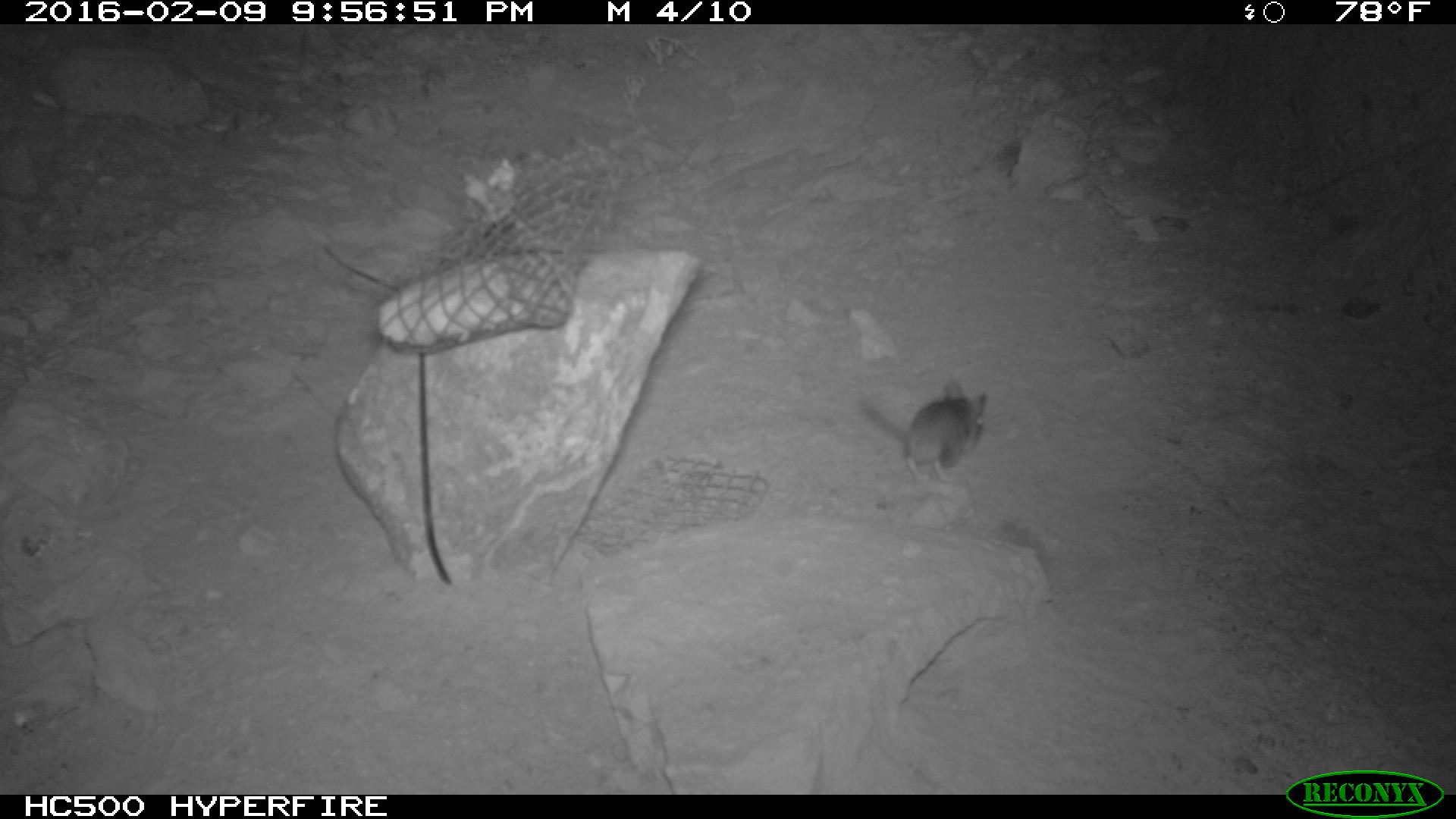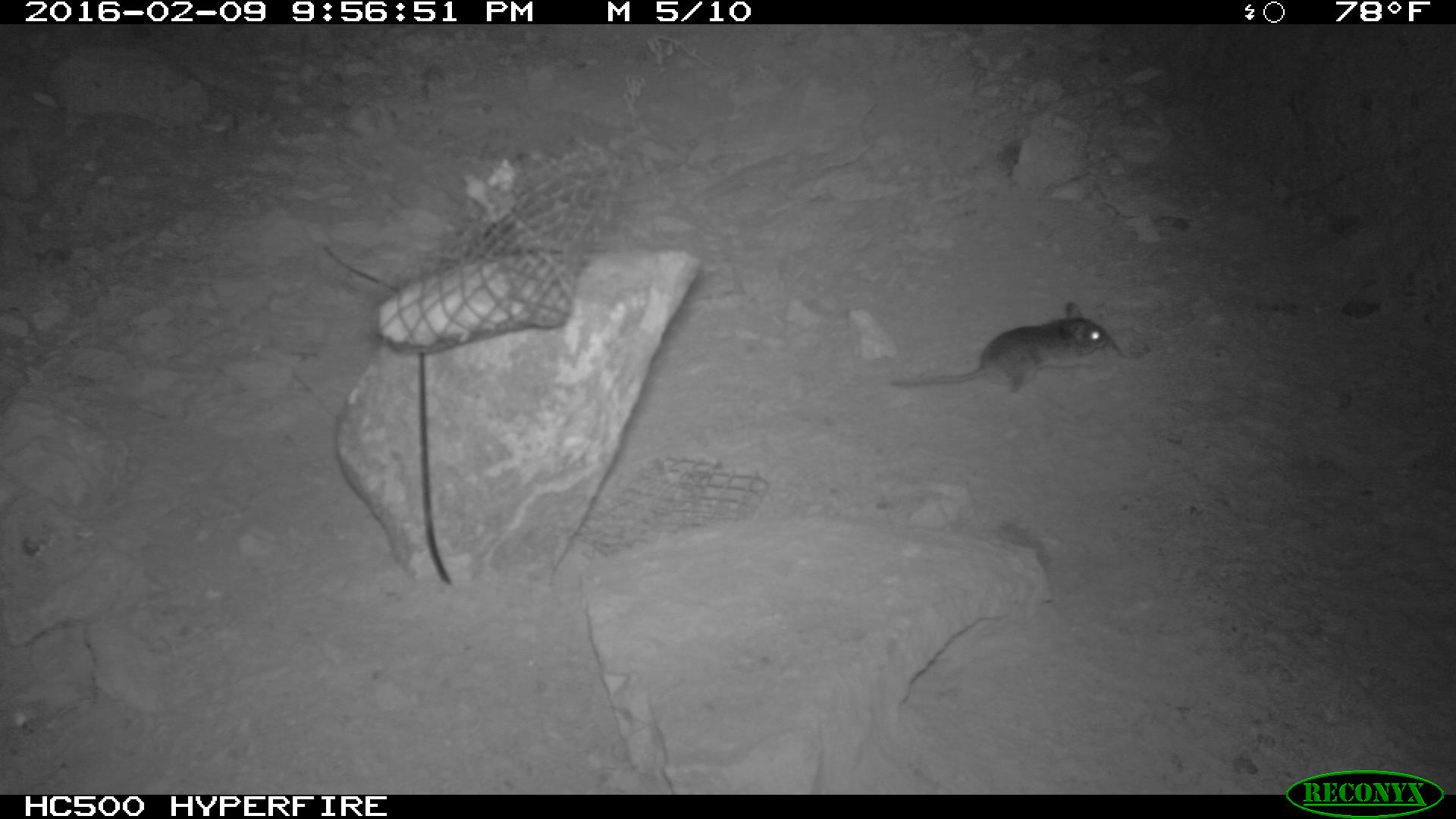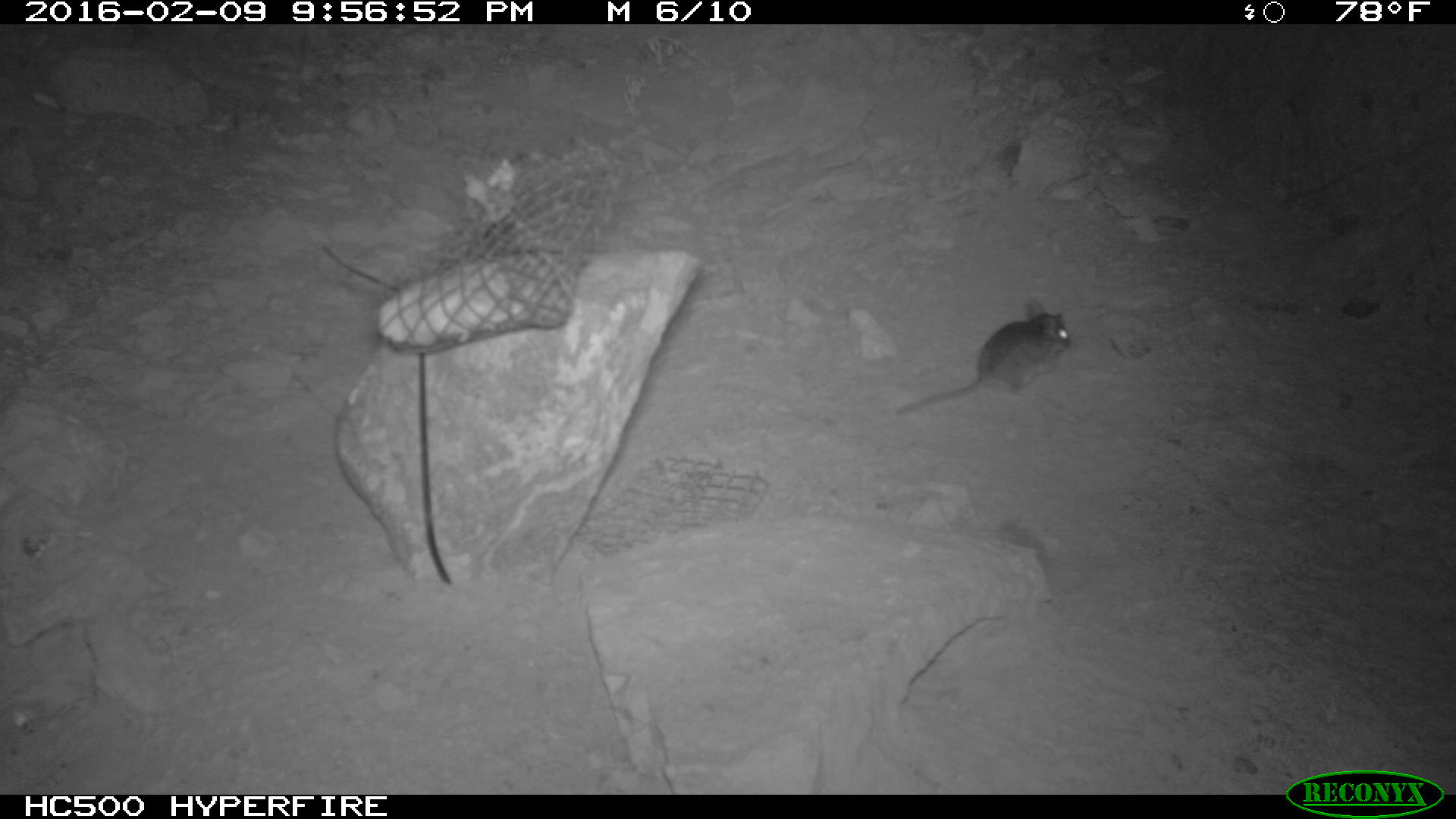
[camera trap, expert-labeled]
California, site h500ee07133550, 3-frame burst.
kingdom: Animalia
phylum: Chordata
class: Mammalia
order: Rodentia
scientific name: Rodentia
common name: rodent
Rodent (Rodentia).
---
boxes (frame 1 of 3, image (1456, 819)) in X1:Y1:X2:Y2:
rodent: 859:379:986:484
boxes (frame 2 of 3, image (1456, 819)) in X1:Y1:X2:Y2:
rodent: 893:301:1108:394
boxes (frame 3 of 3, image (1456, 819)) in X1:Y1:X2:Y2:
rodent: 896:300:1071:416